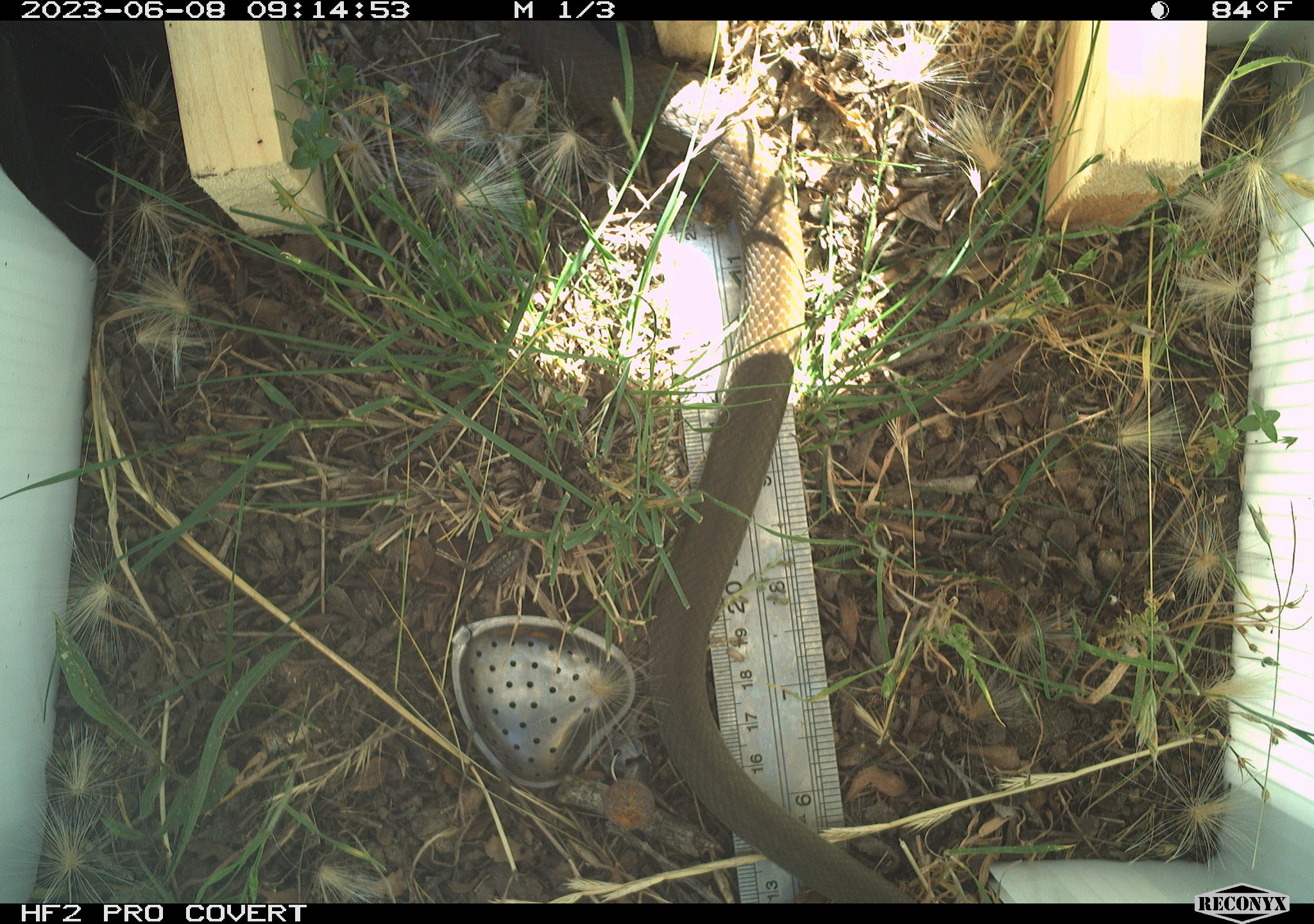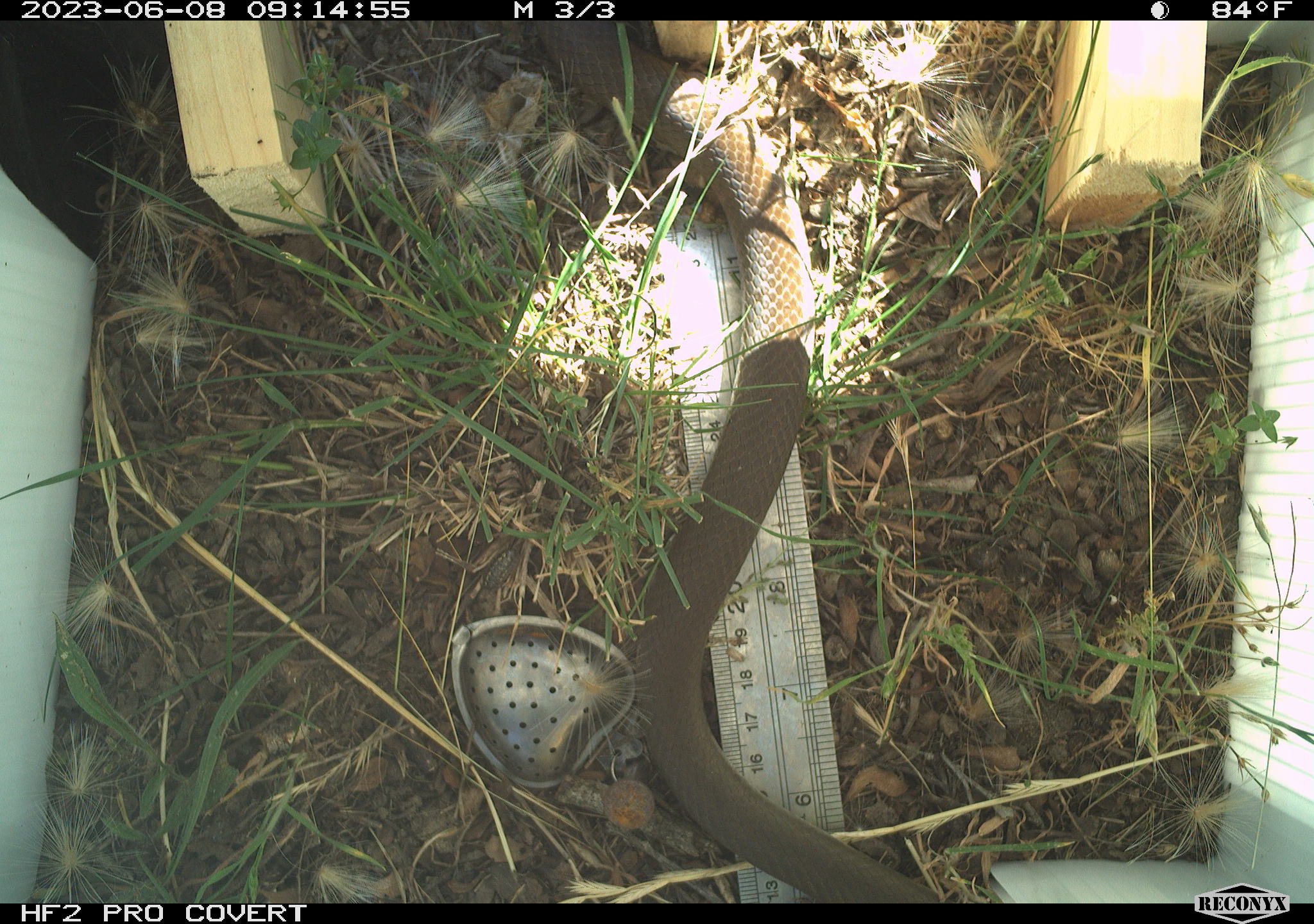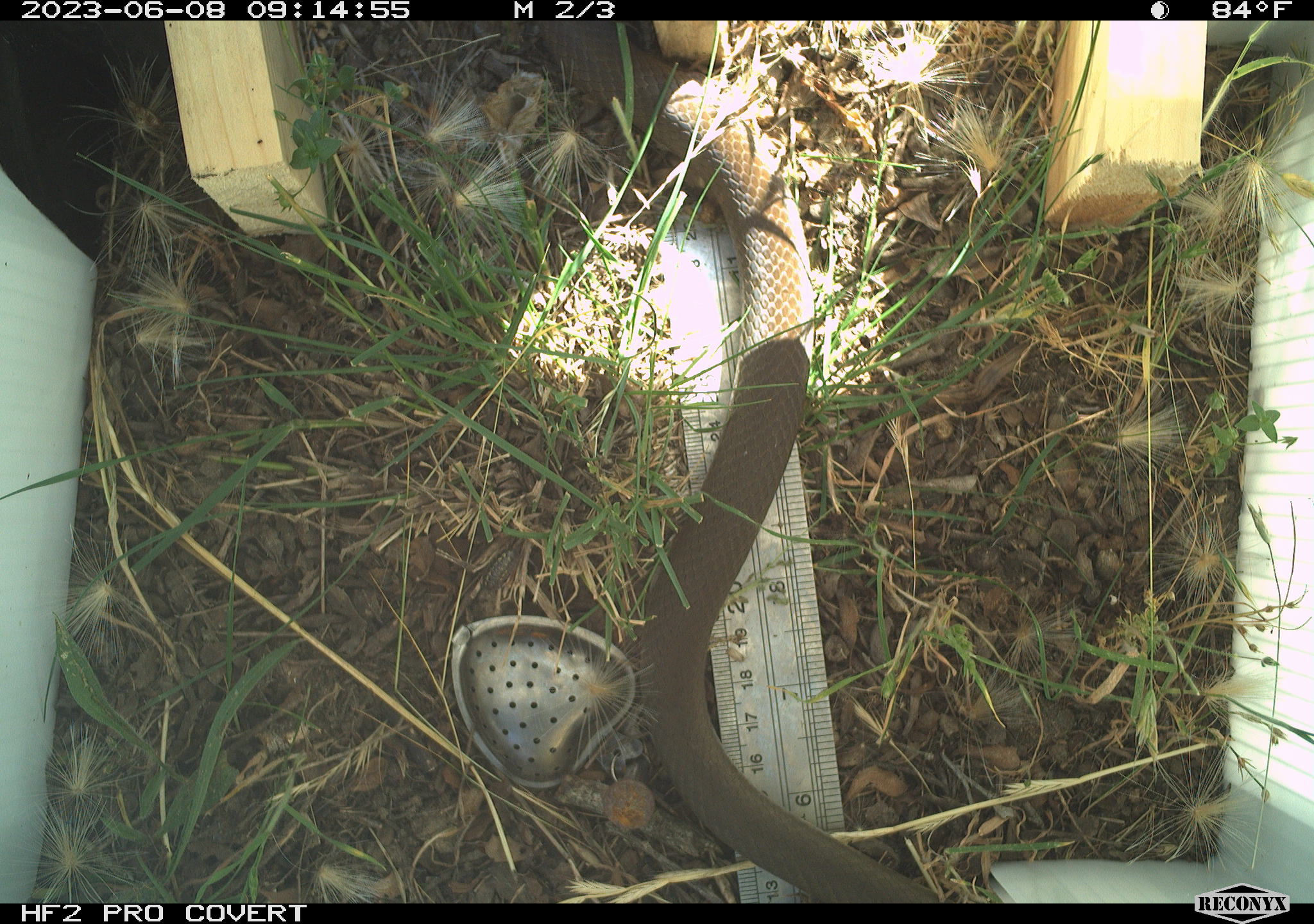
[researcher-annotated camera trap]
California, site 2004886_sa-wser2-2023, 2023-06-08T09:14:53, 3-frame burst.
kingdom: Animalia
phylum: Chordata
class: Reptilia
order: Squamata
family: Colubridae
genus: Coluber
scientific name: Coluber constrictor mormon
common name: western yellow-bellied racer